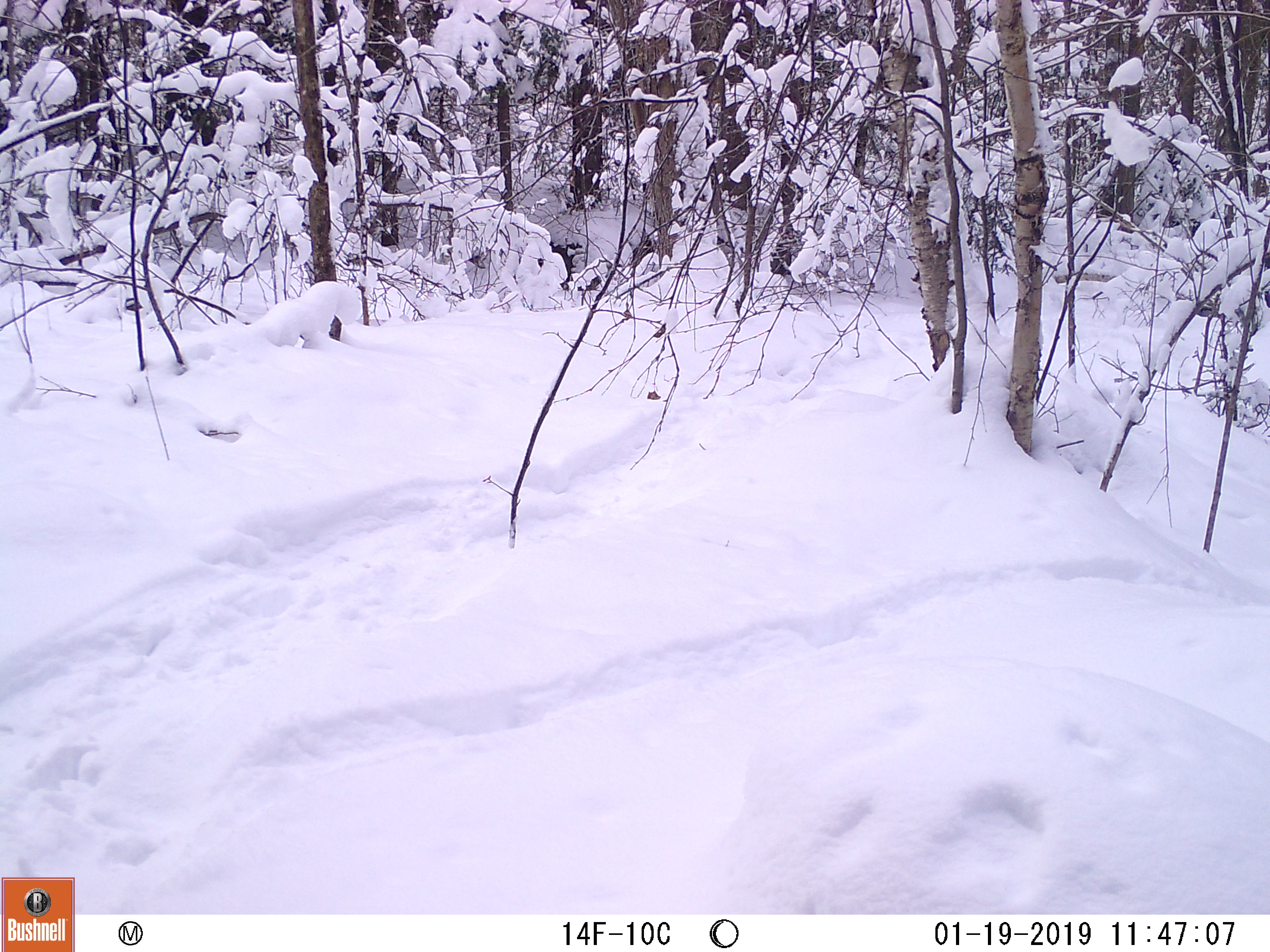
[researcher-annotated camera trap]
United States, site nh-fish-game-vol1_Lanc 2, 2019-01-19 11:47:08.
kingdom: Animalia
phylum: Chordata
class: Mammalia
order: Carnivora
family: Canidae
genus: Canis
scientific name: Canis familiaris familiaris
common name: domestic dog